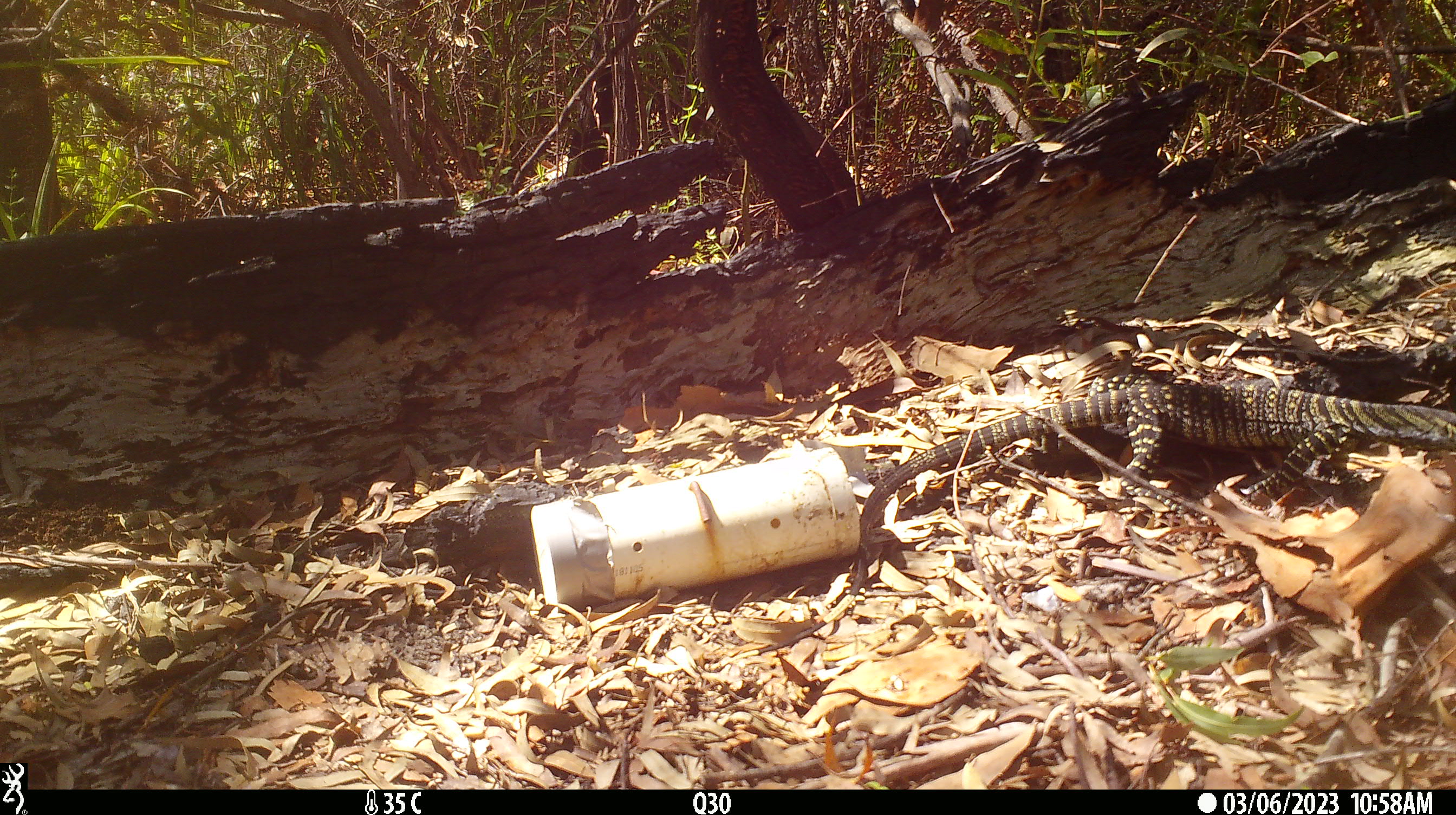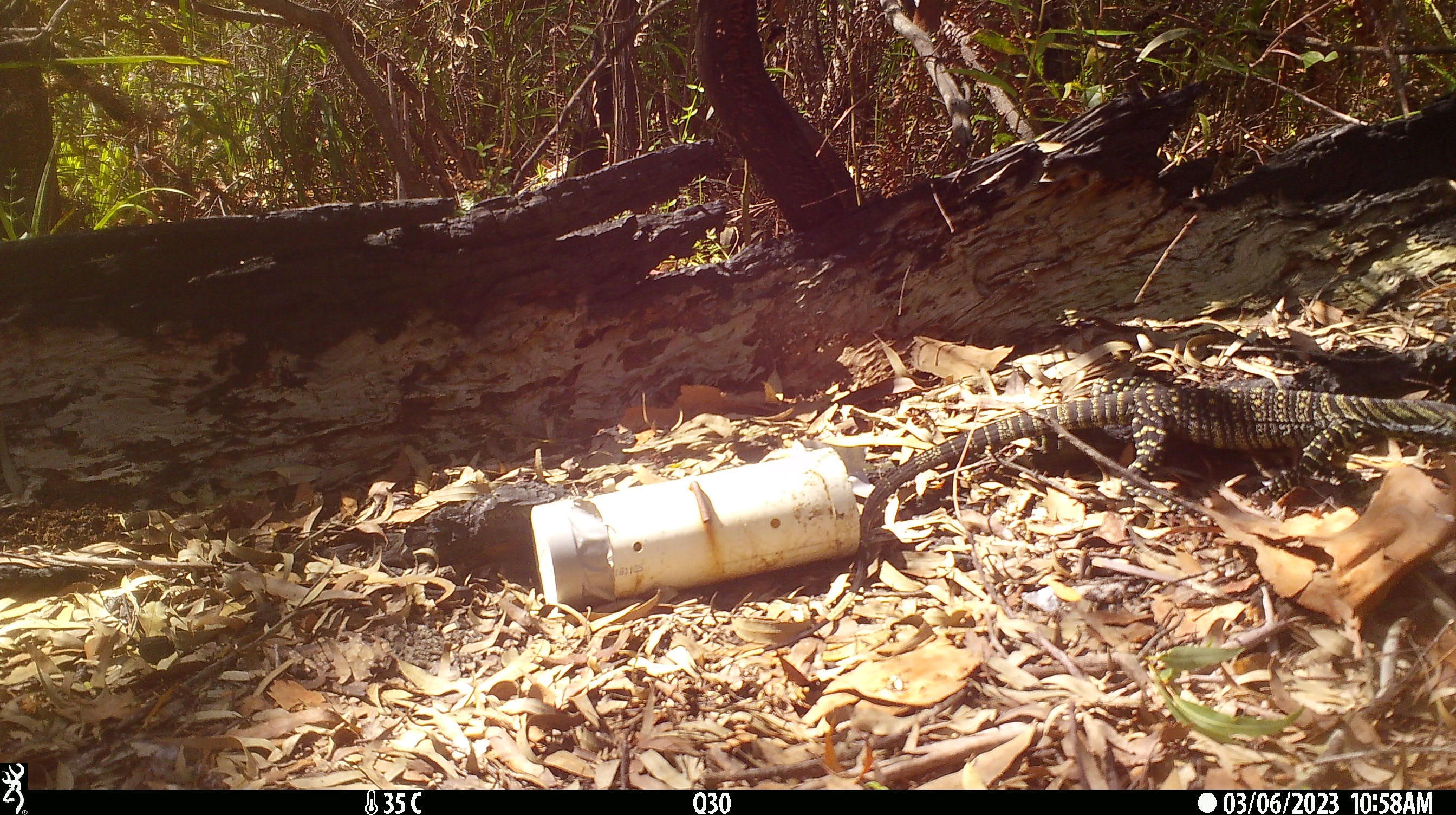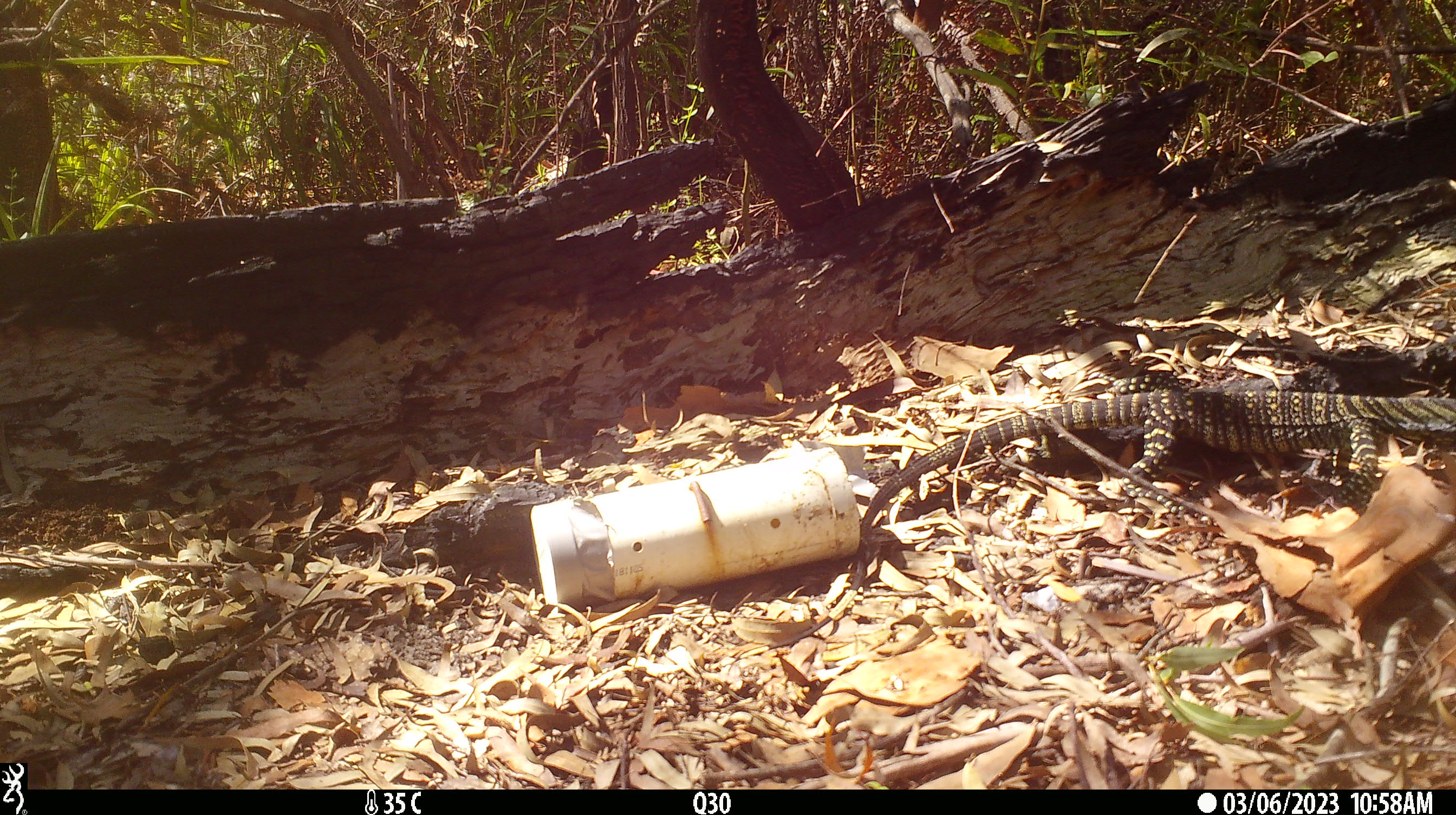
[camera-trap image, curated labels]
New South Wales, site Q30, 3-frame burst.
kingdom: Animalia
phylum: Chordata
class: Reptilia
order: Squamata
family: Varanidae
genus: Varanus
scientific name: Varanus varius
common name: lace monitor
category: goanna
Goanna (lace monitor) (Varanus varius).